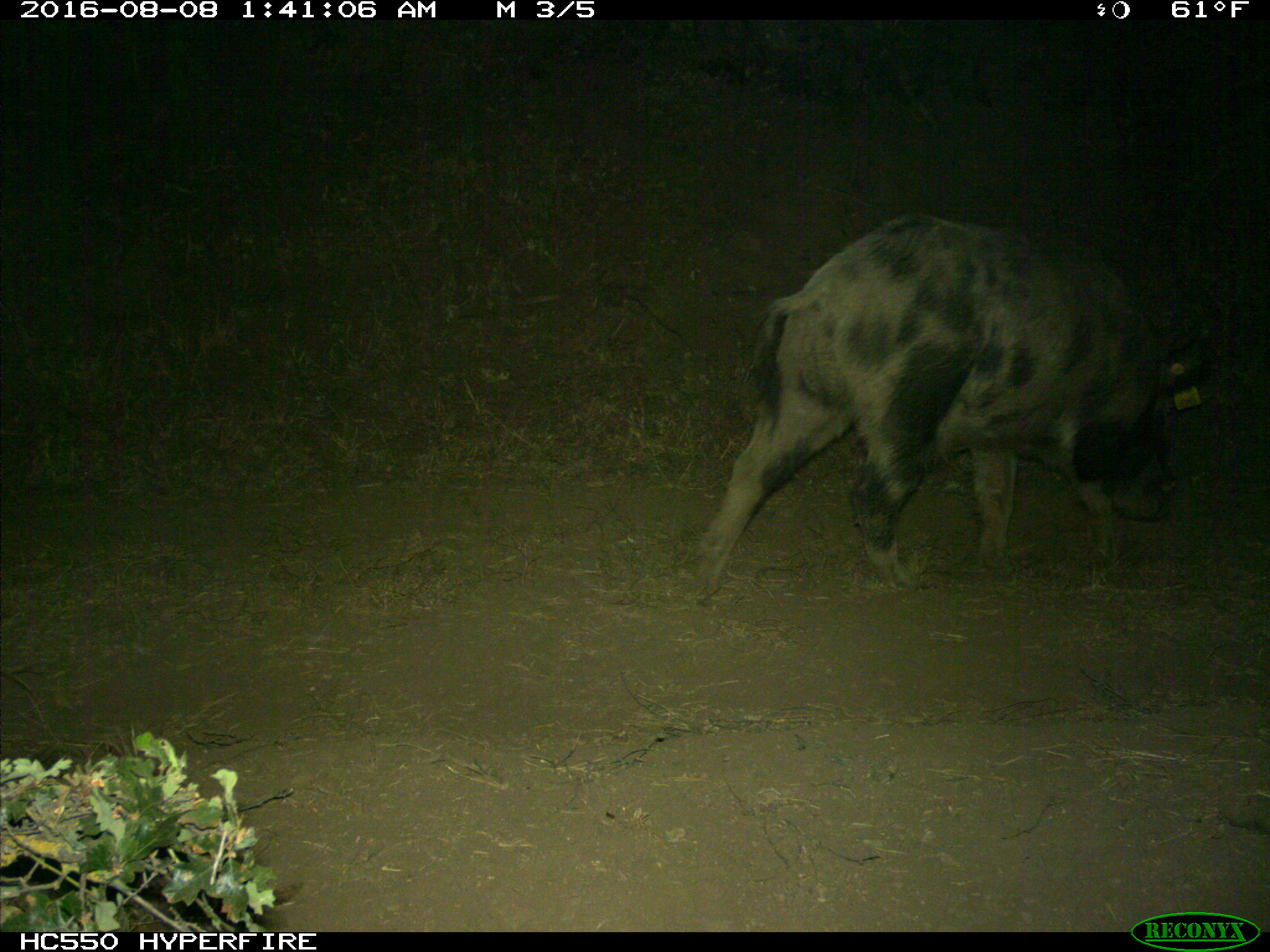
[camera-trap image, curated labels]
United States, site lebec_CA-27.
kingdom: Animalia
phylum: Chordata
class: Mammalia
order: Artiodactyla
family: Suidae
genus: Sus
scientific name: Sus scrofa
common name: wild boar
Sus scrofa (wild boar).